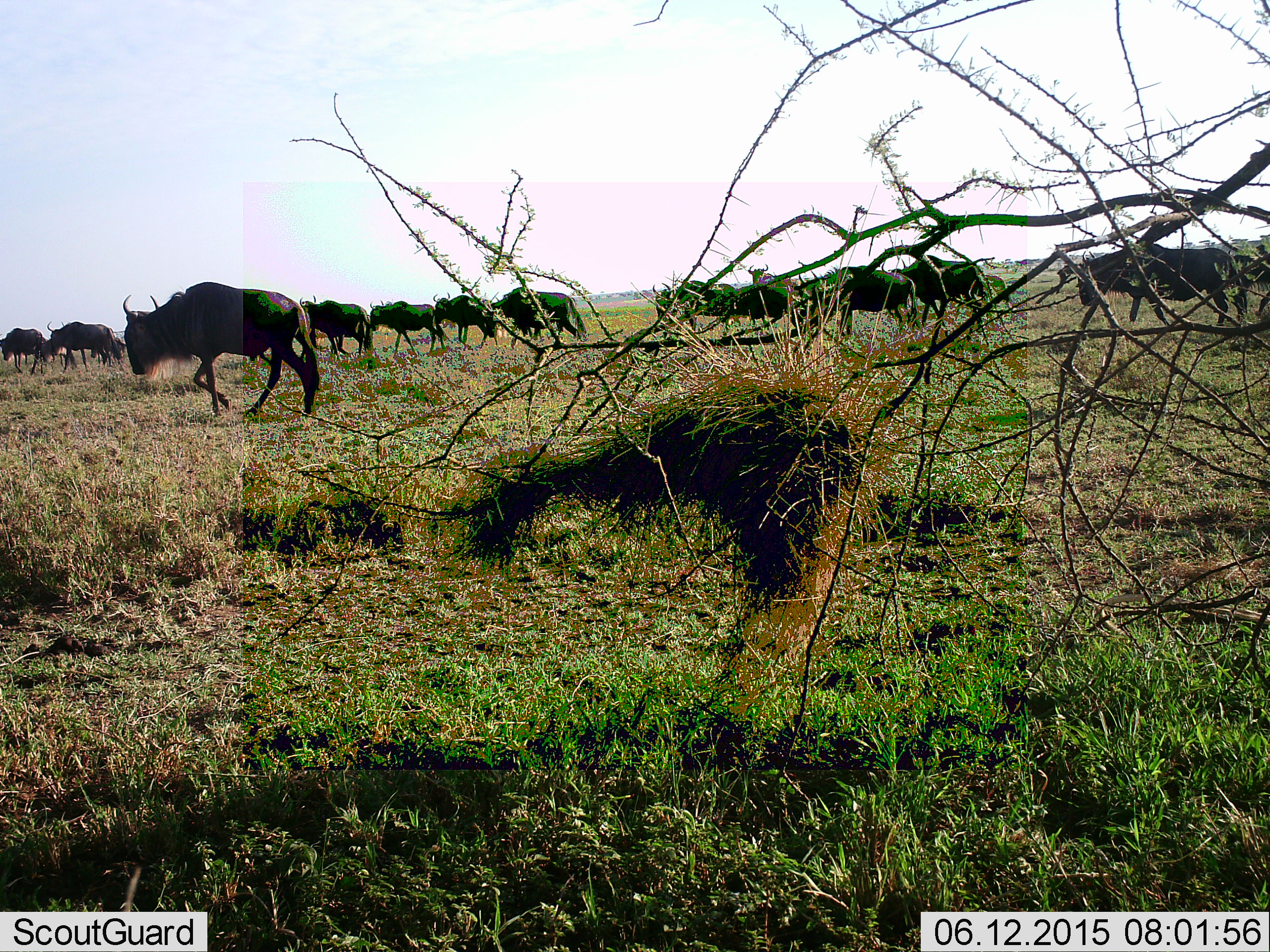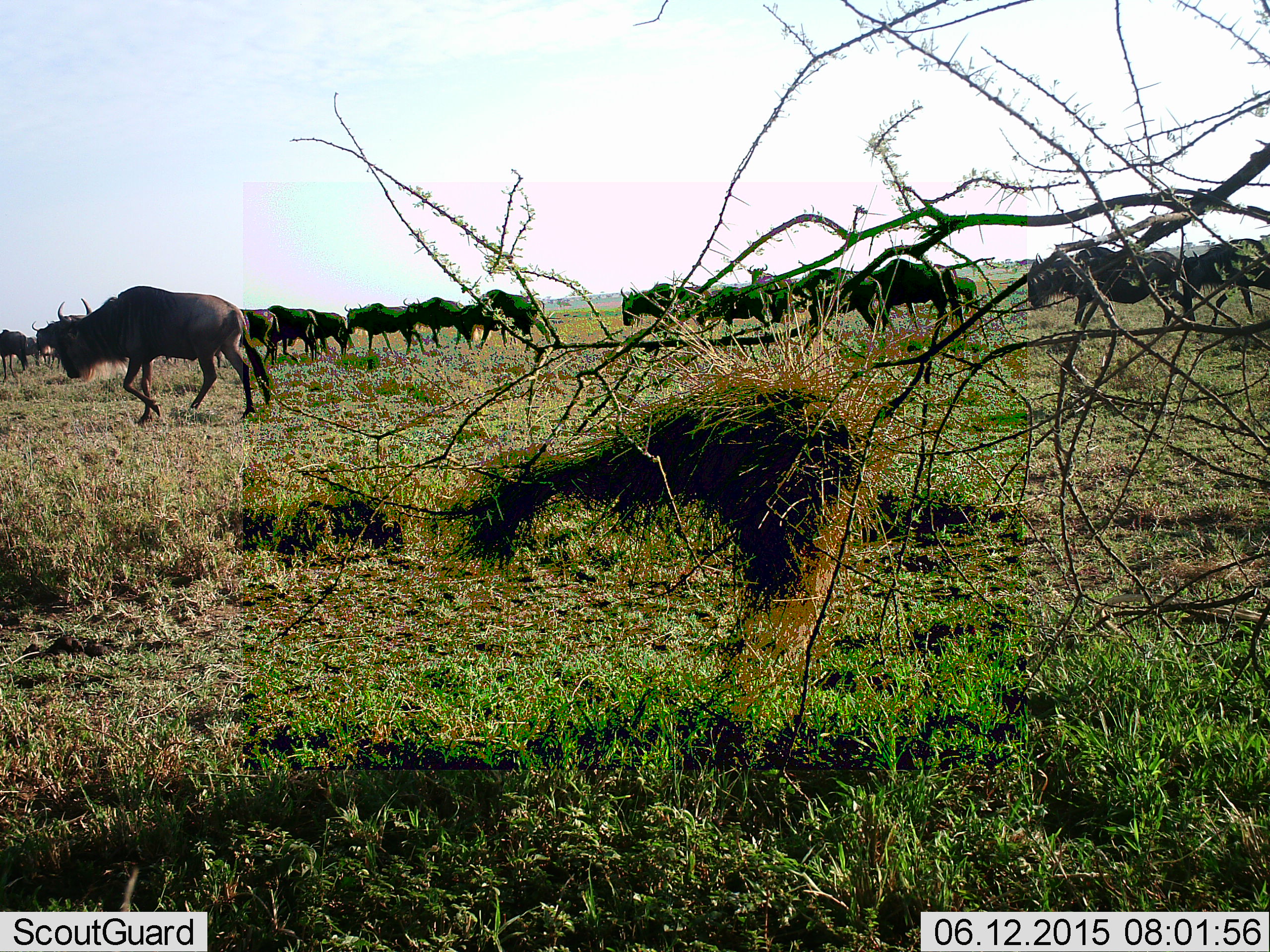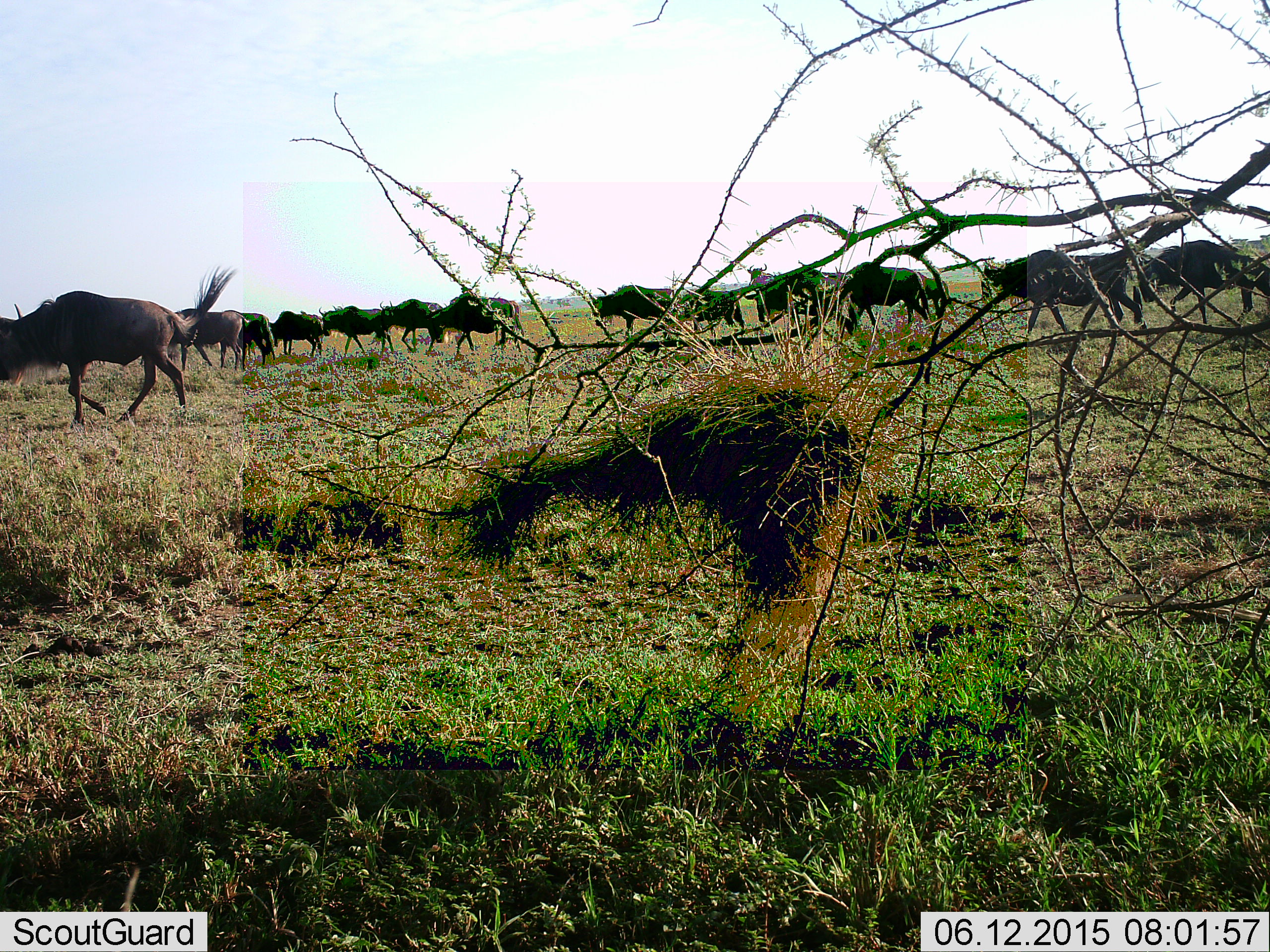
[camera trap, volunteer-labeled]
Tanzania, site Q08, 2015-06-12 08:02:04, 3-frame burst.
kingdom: Animalia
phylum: Chordata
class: Mammalia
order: Artiodactyla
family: Bovidae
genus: Connochaetes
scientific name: Connochaetes taurinus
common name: blue wildebeest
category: wildebeest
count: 11-50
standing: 10%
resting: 0%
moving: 100%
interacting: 0%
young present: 0%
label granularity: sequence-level